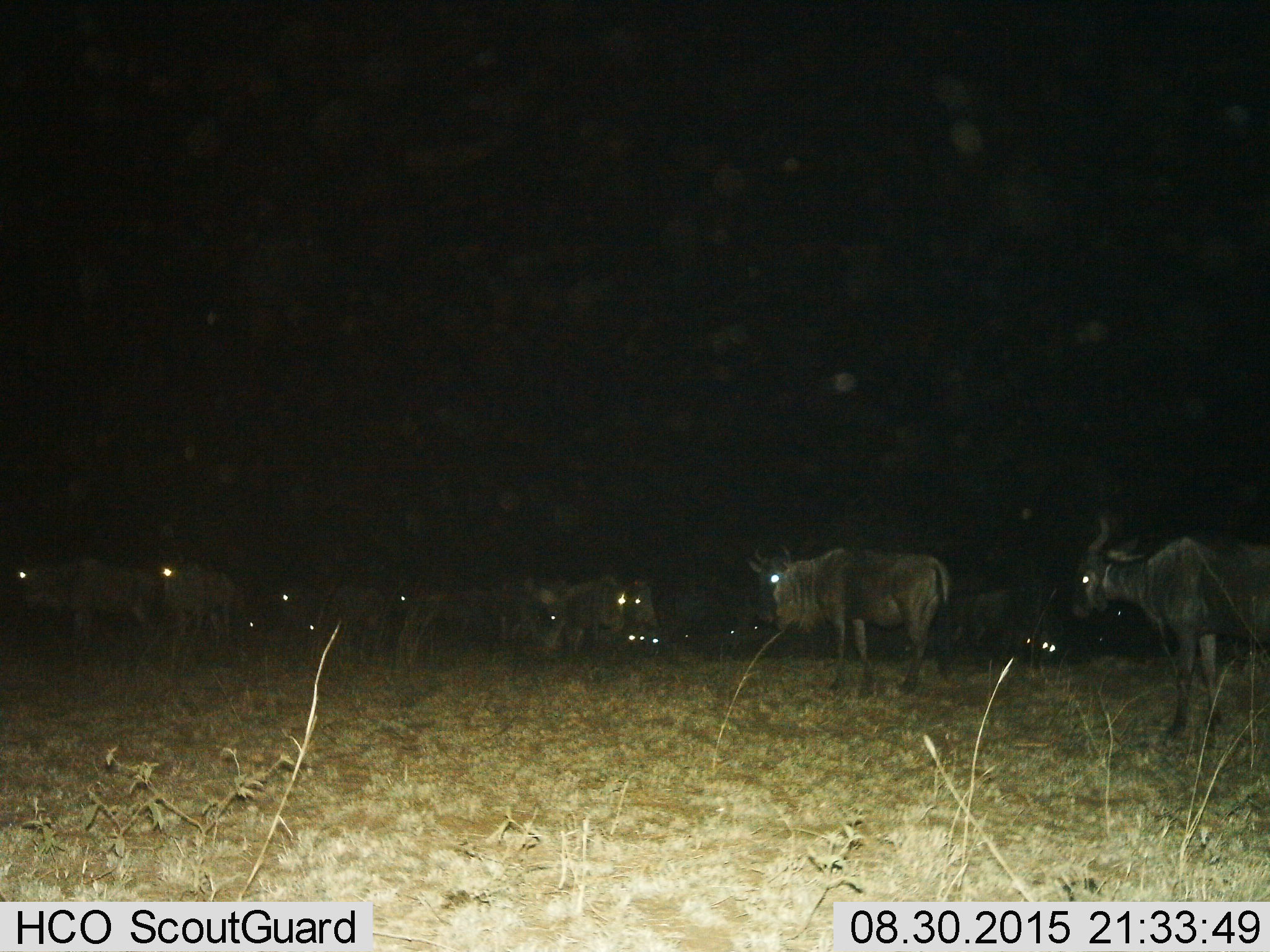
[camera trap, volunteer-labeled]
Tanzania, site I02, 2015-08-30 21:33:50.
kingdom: Animalia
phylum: Chordata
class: Mammalia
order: Artiodactyla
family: Bovidae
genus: Connochaetes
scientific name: Connochaetes taurinus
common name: blue wildebeest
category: wildebeest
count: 11-50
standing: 86%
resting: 43%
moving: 0%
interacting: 0%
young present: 0%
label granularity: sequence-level